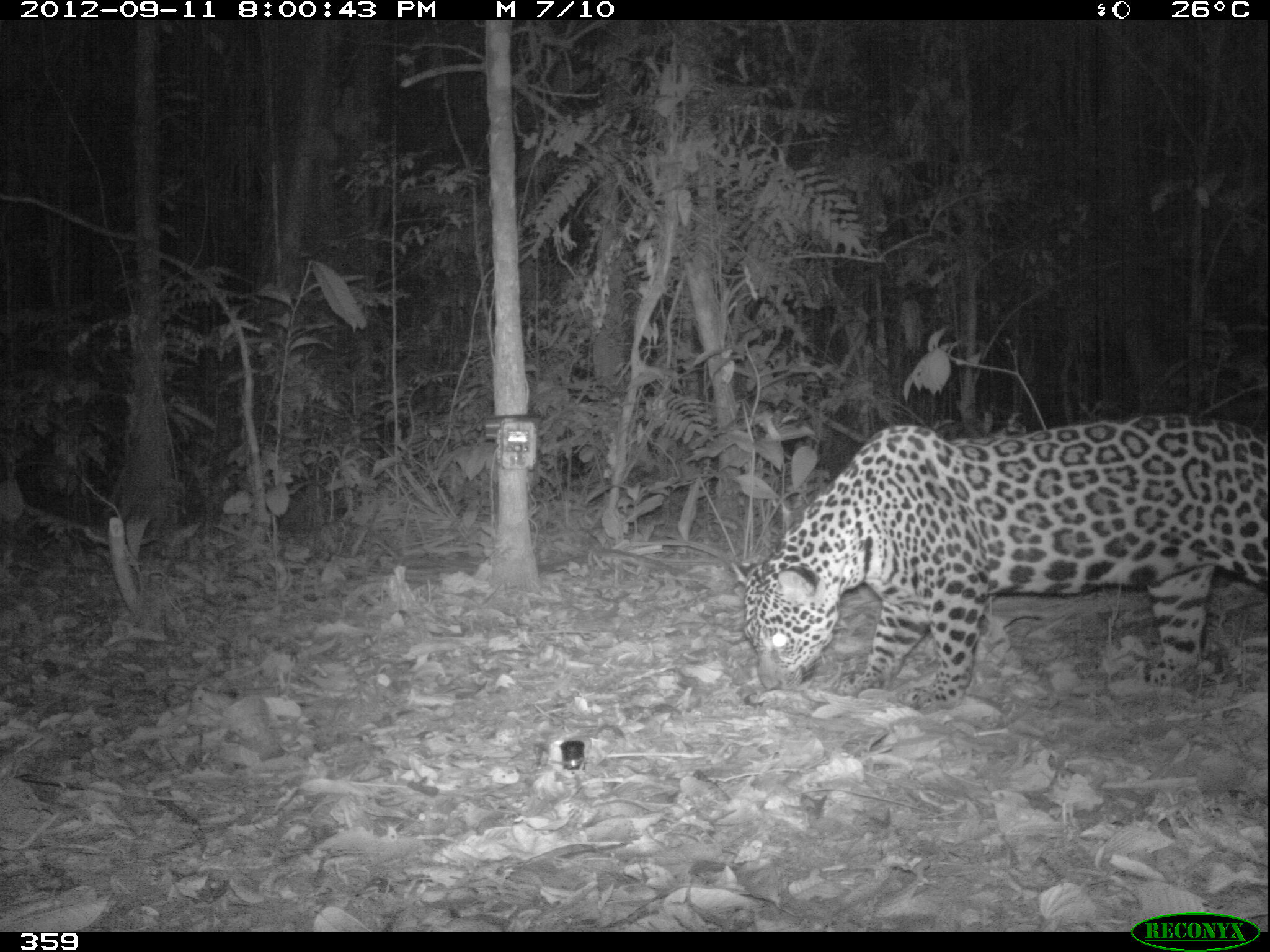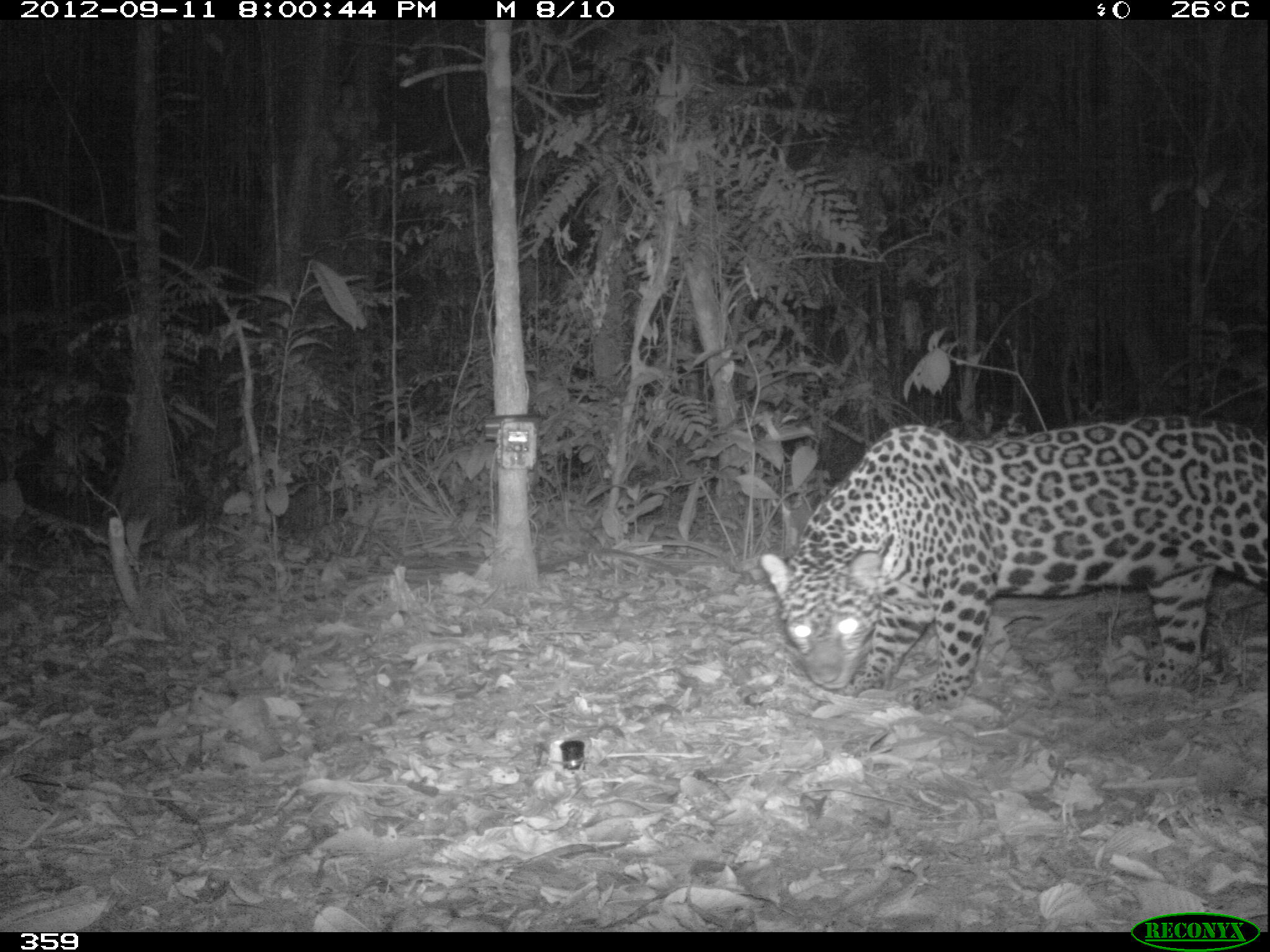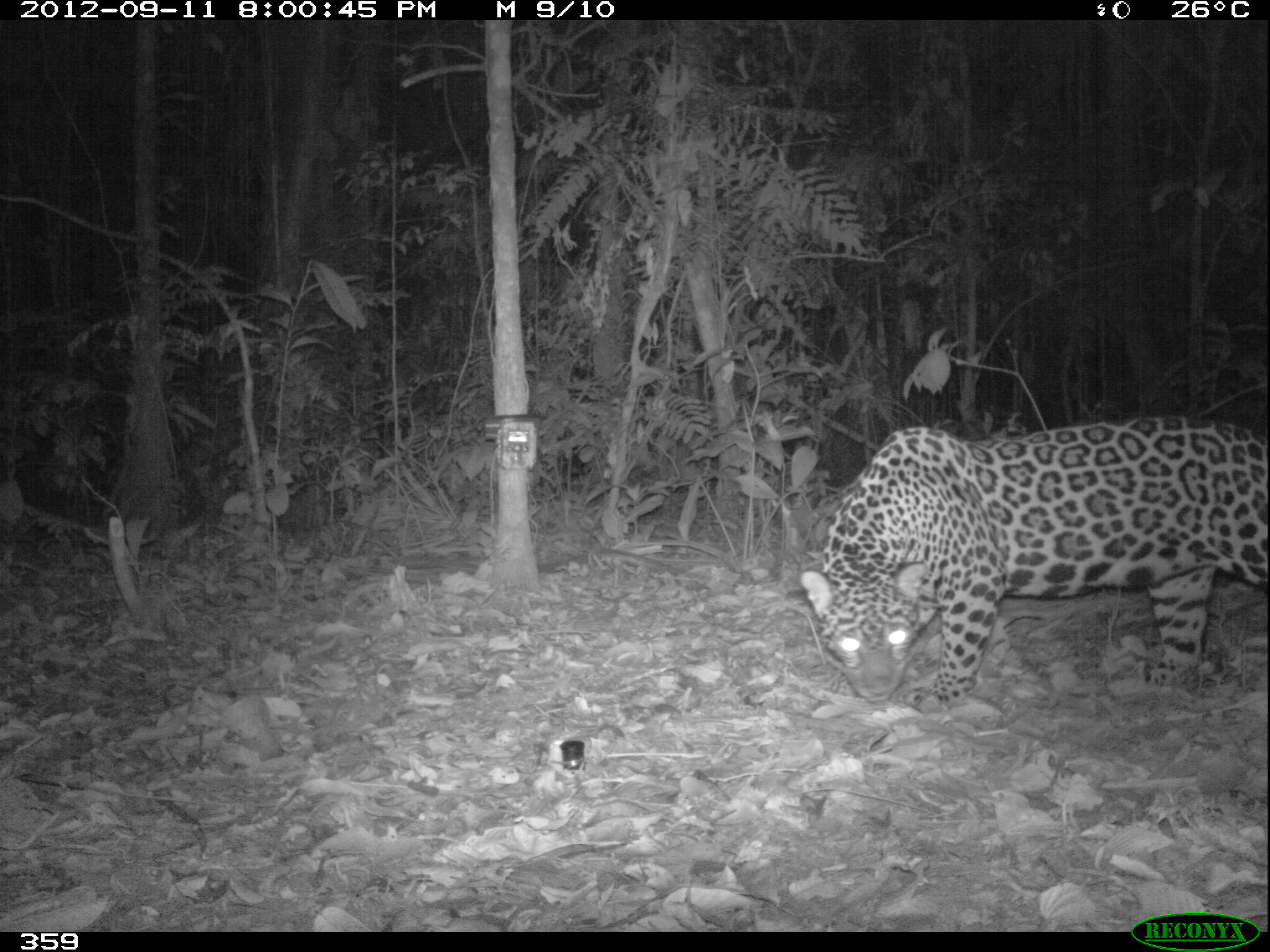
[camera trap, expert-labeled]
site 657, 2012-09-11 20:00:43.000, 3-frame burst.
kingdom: Animalia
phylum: Chordata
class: Mammalia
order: Carnivora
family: Felidae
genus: Panthera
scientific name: Panthera onca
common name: jaguar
Panthera onca (jaguar).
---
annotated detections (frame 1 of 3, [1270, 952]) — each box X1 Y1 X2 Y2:
panthera onca: 730 412 1268 713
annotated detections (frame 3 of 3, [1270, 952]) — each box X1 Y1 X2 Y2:
panthera onca: 799 412 1270 713